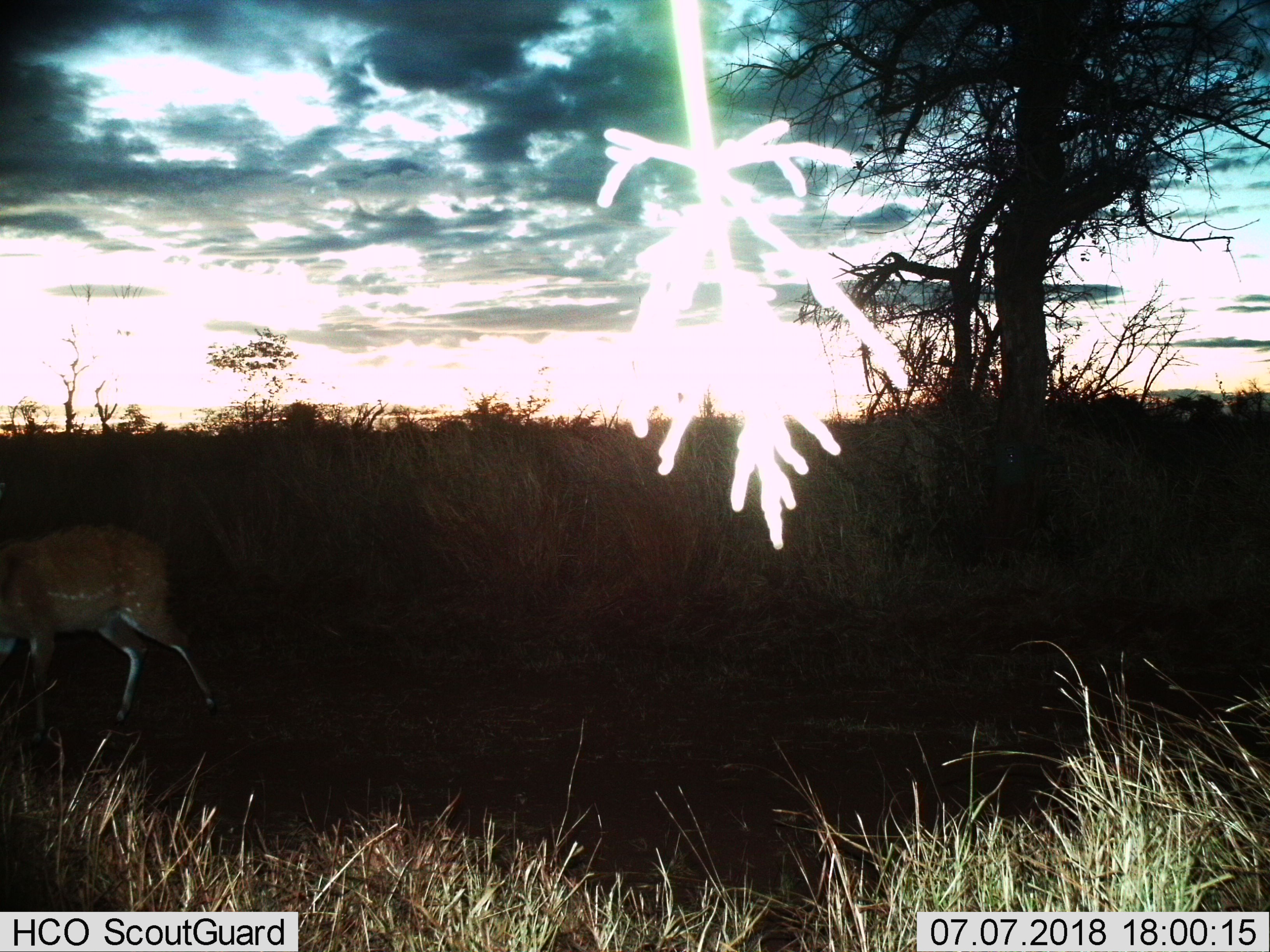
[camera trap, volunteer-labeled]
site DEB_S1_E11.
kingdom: Animalia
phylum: Chordata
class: Mammalia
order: Artiodactyla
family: Bovidae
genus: Tragelaphus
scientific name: Tragelaphus scriptus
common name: bushbuck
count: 1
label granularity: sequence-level